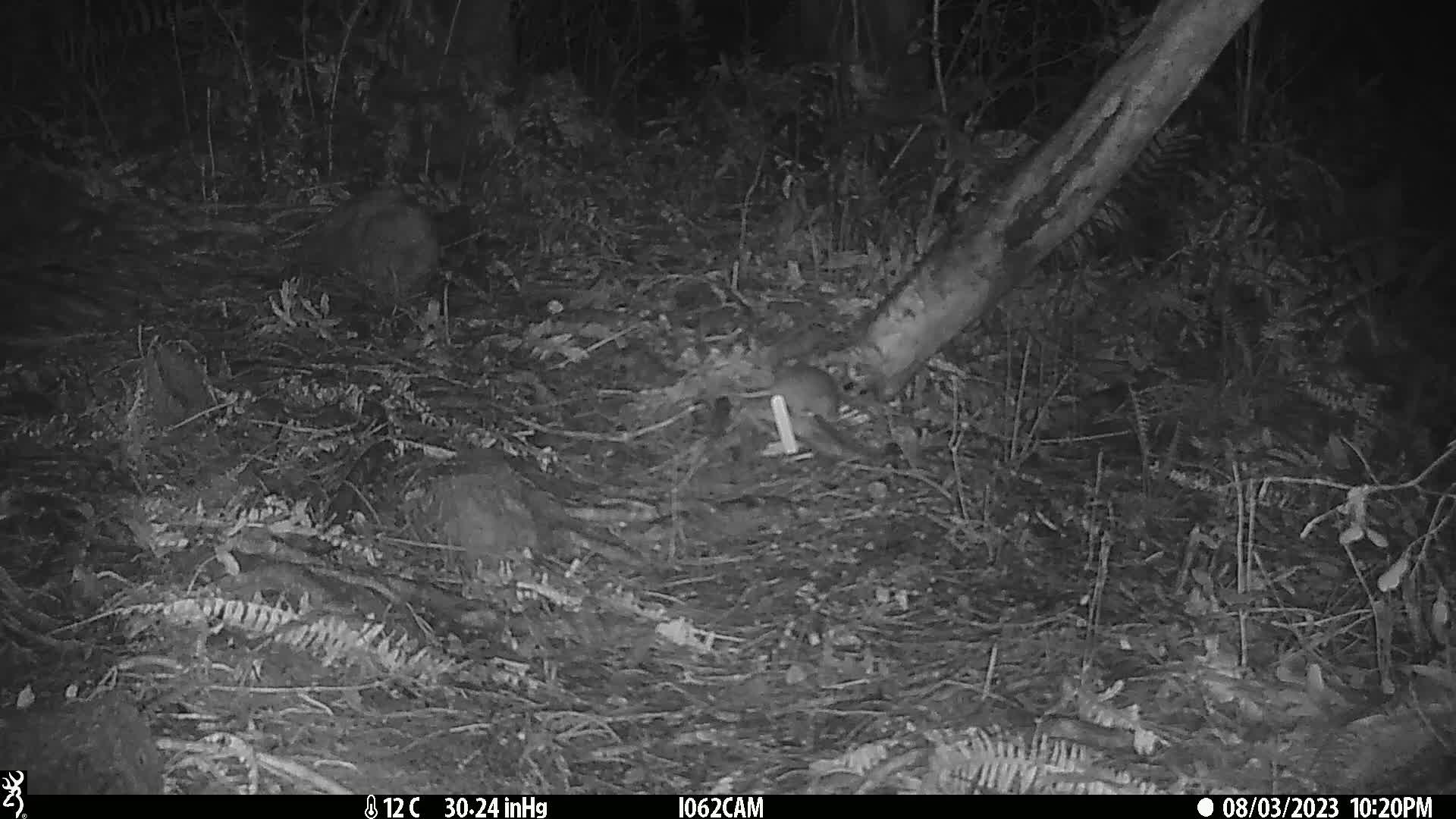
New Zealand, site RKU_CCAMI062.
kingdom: Animalia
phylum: Chordata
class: Mammalia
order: Rodentia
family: Muridae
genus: Rattus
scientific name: Rattus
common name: rat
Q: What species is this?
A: Rat (Rattus).